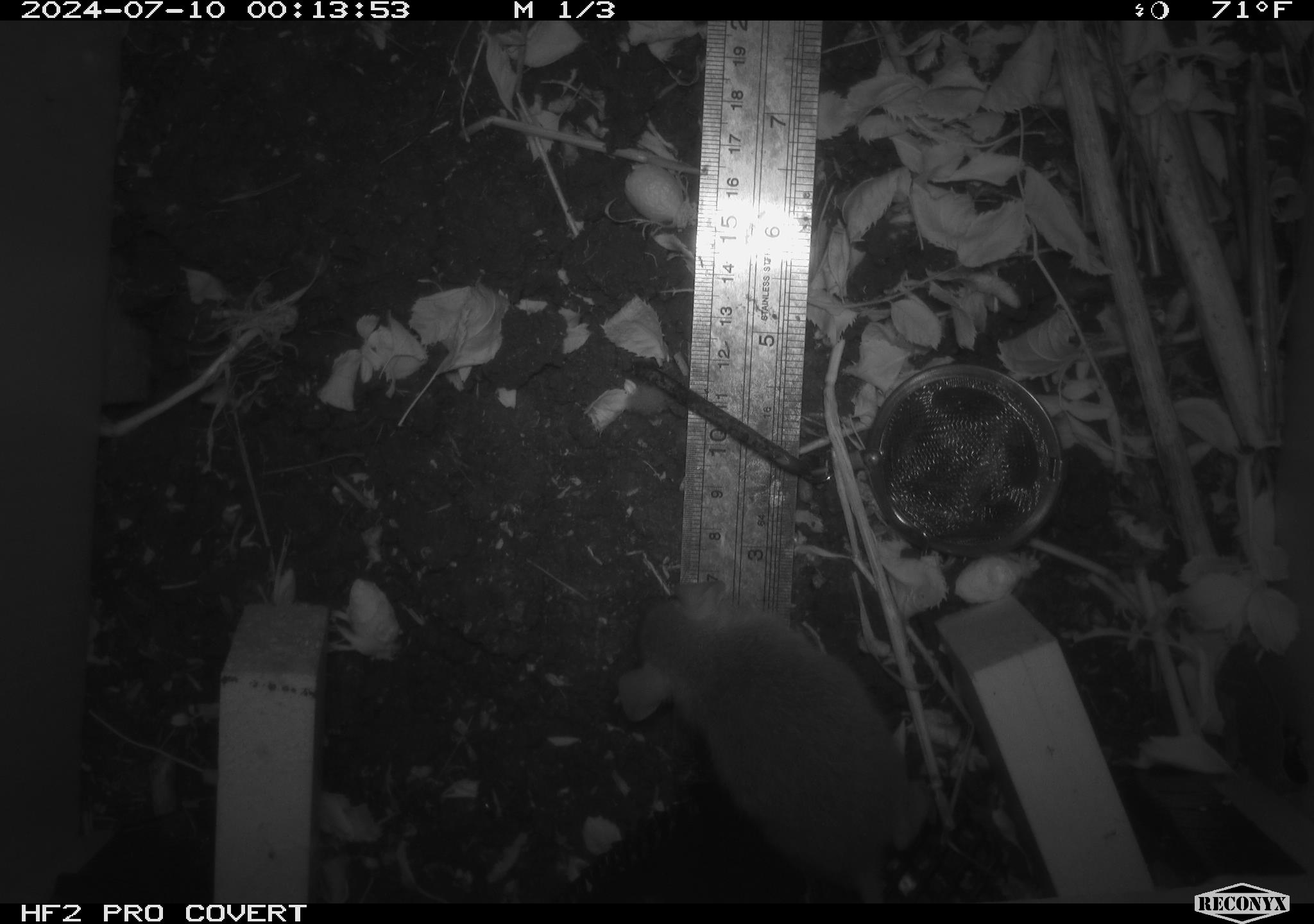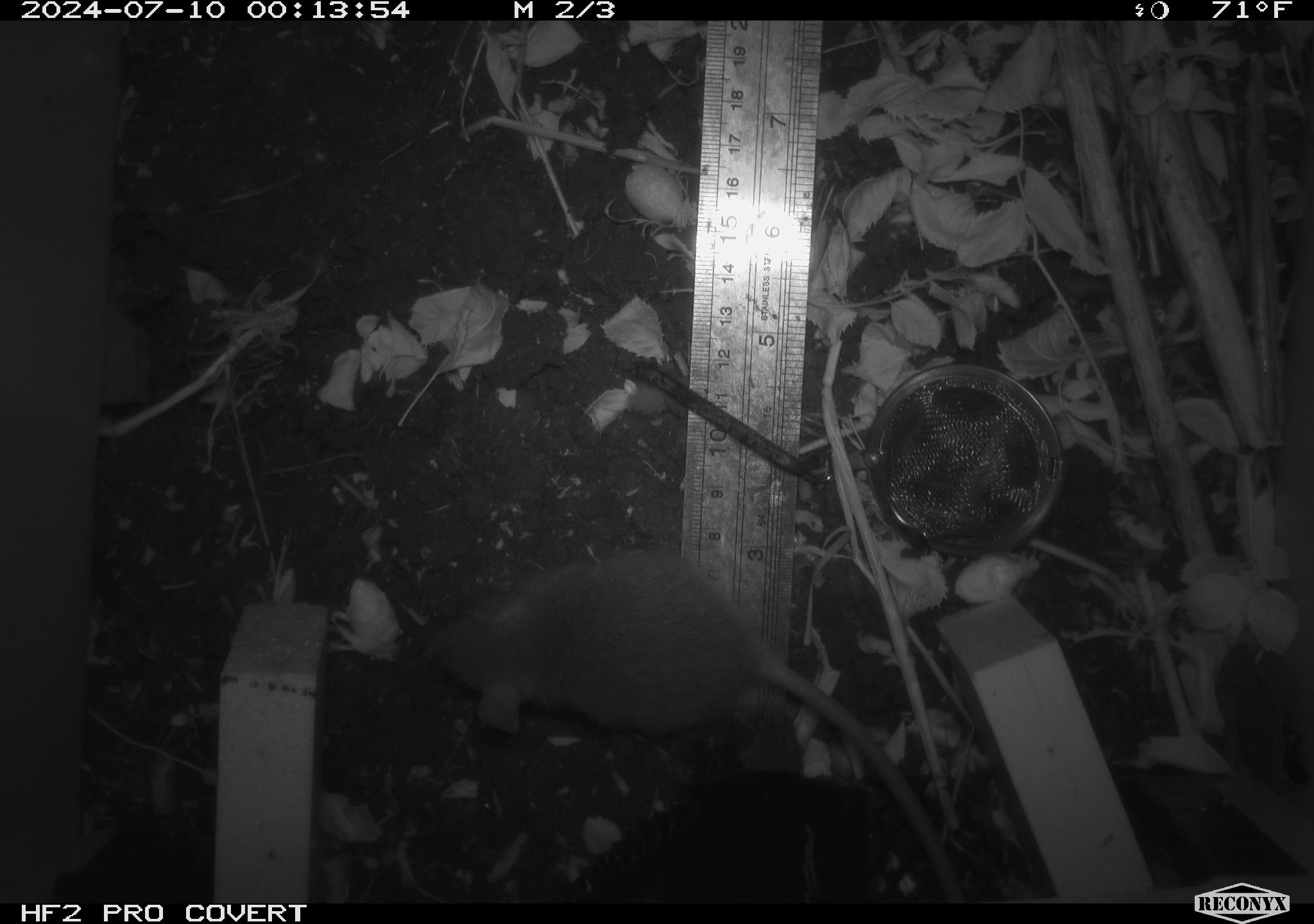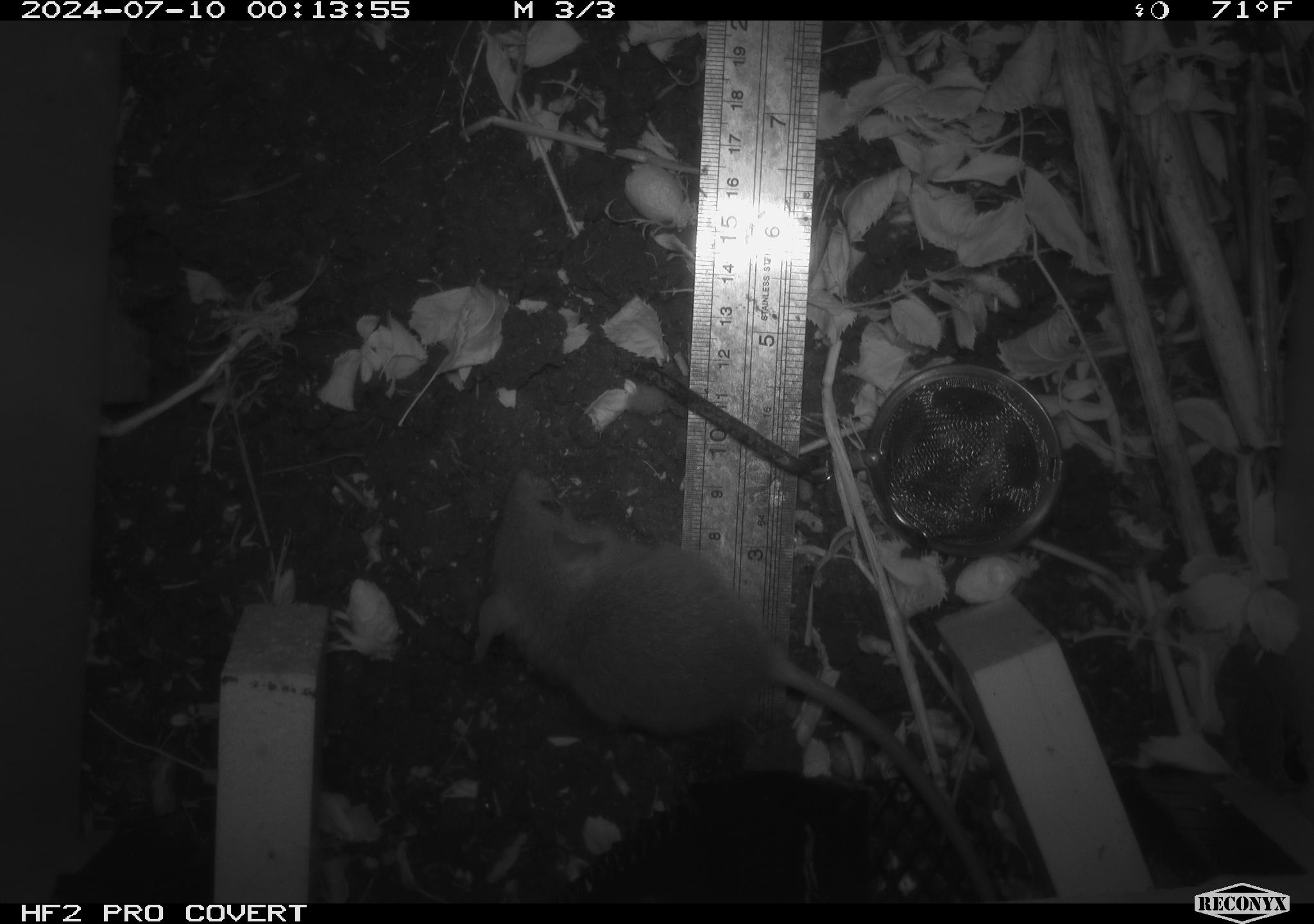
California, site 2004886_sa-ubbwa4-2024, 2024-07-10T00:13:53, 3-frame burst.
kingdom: Animalia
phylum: Chordata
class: Mammalia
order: Rodentia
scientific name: Rodentia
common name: woodrat or rat or mouse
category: woodrat or rat or mouse species